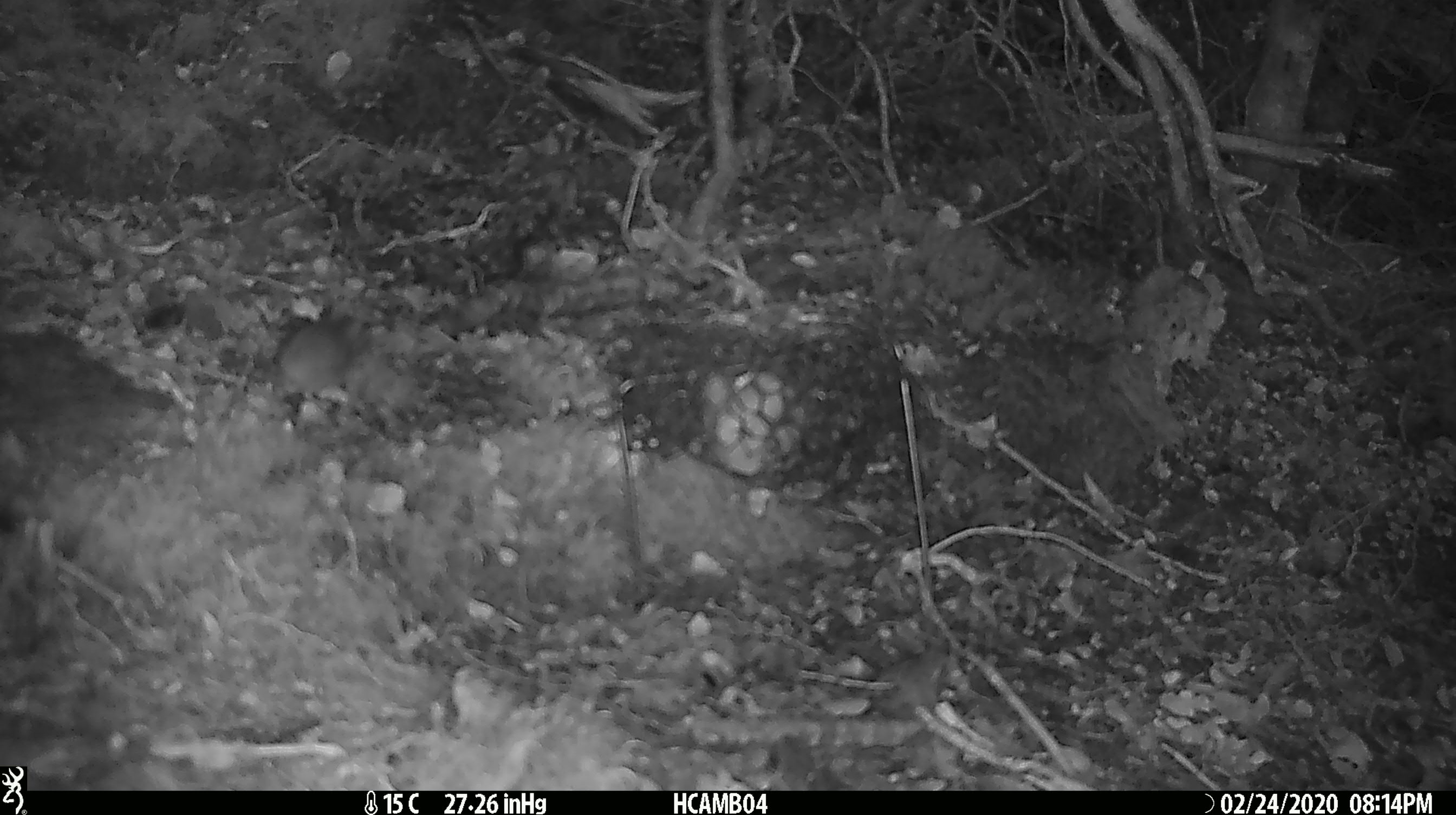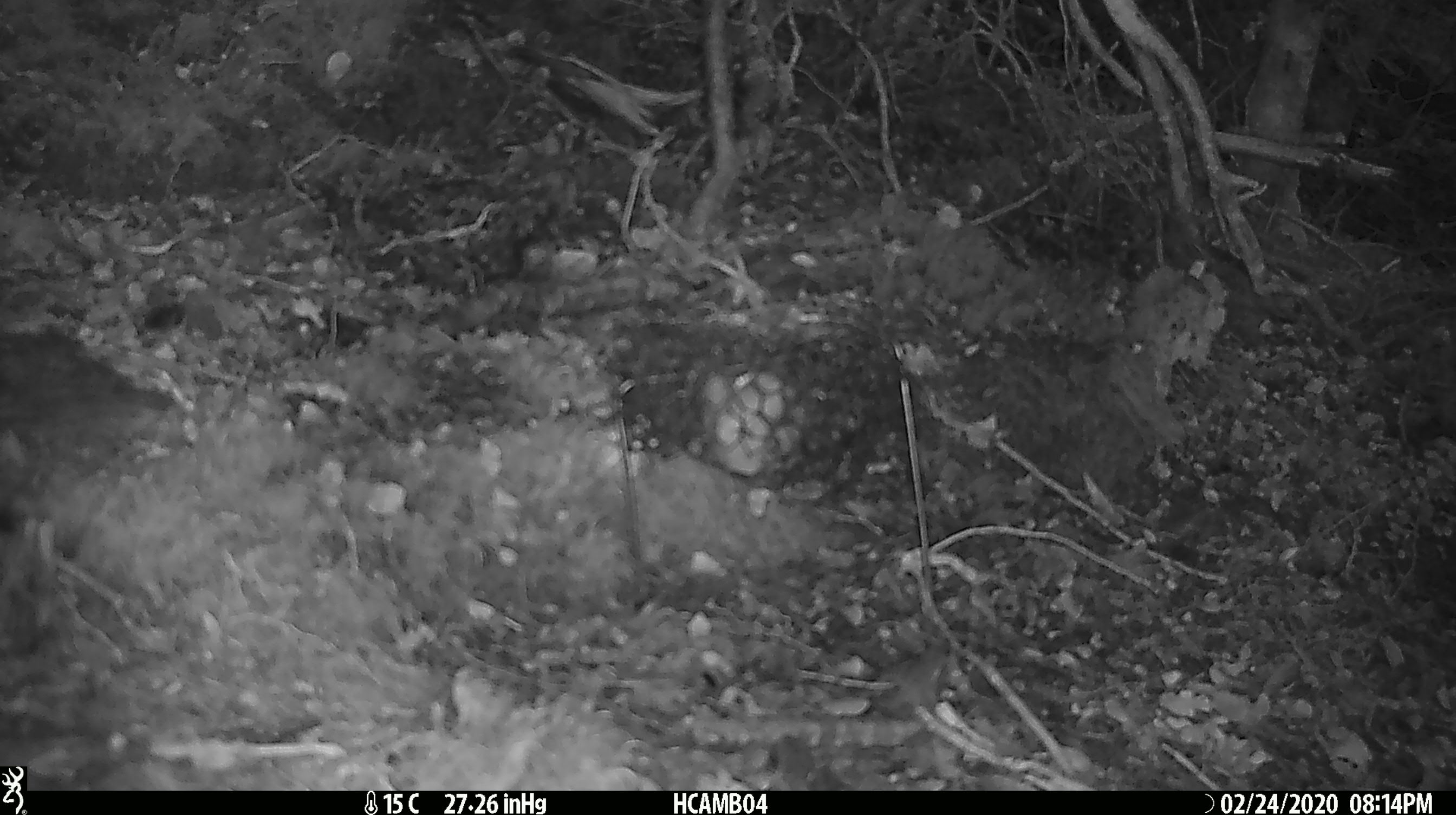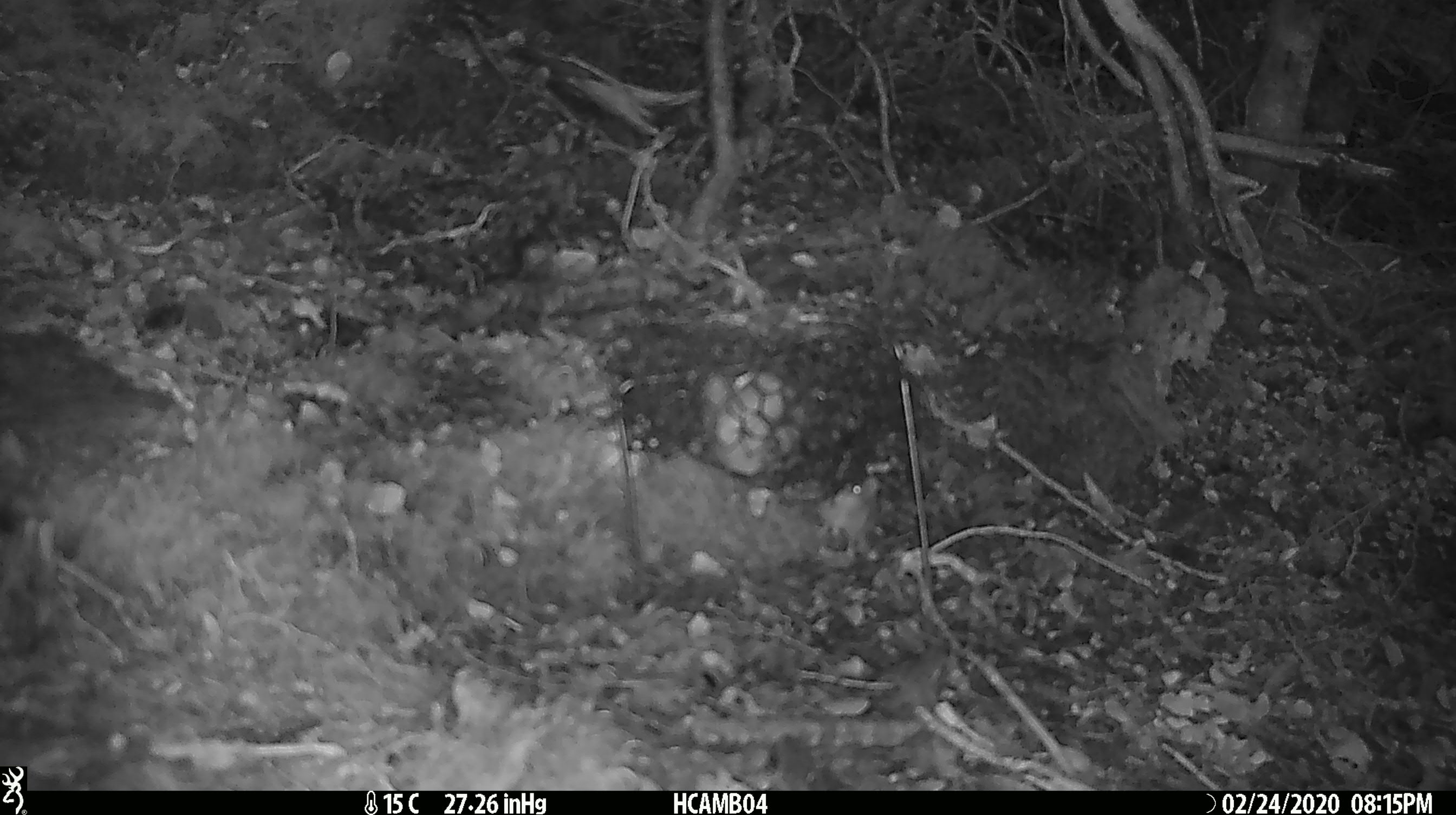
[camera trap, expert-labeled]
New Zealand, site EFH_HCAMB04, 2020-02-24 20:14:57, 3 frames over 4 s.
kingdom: Animalia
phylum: Chordata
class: Mammalia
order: Rodentia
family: Muridae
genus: Mus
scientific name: Mus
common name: mouse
Mouse (Mus).